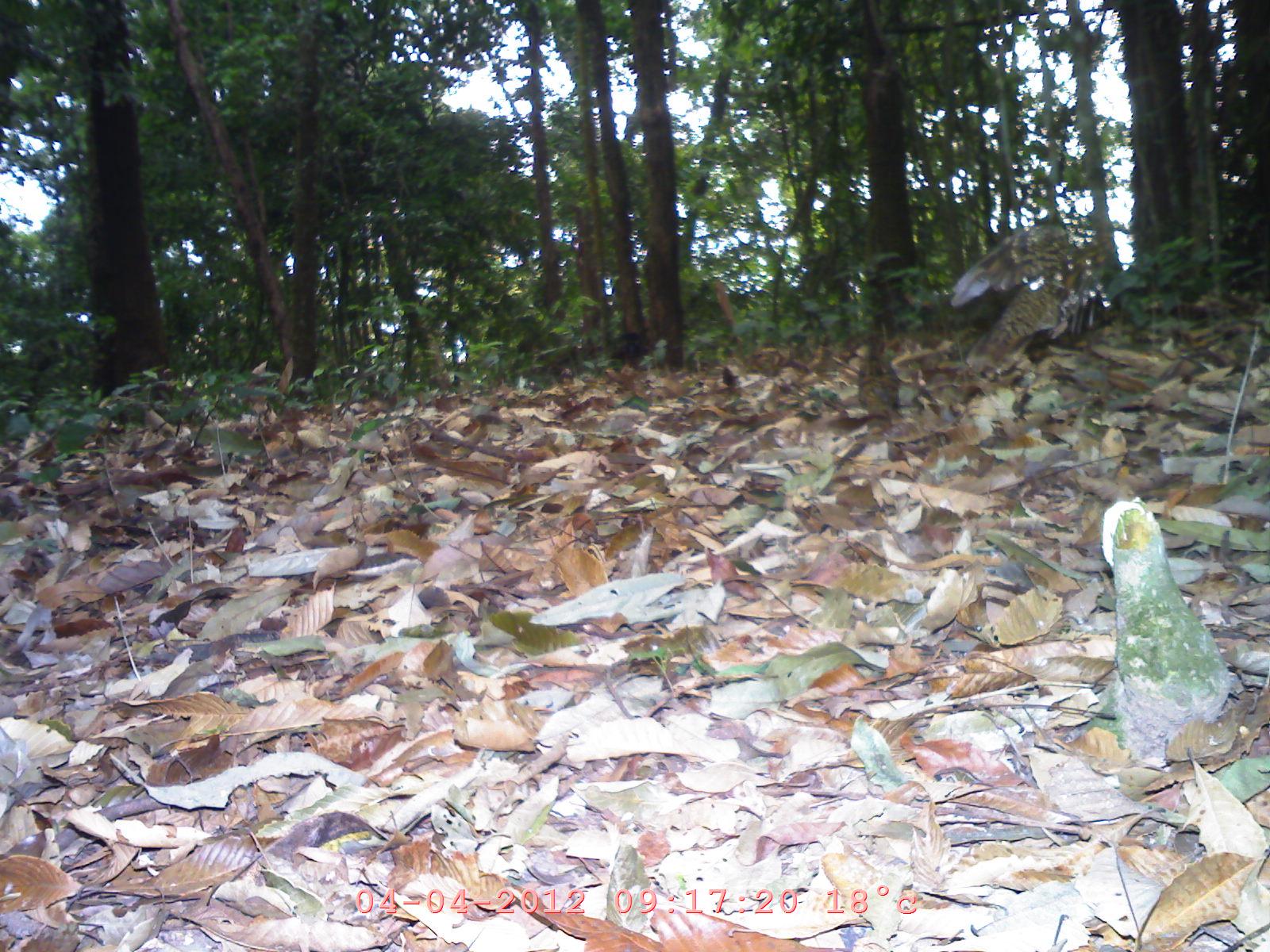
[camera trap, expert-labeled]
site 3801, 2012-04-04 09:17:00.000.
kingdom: Animalia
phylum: Chordata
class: Aves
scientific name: Aves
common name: bird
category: unknown bird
Unknown bird (bird) (Aves), count 1.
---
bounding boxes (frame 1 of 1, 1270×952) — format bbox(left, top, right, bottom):
unknown bird: bbox(951, 217, 1121, 371)